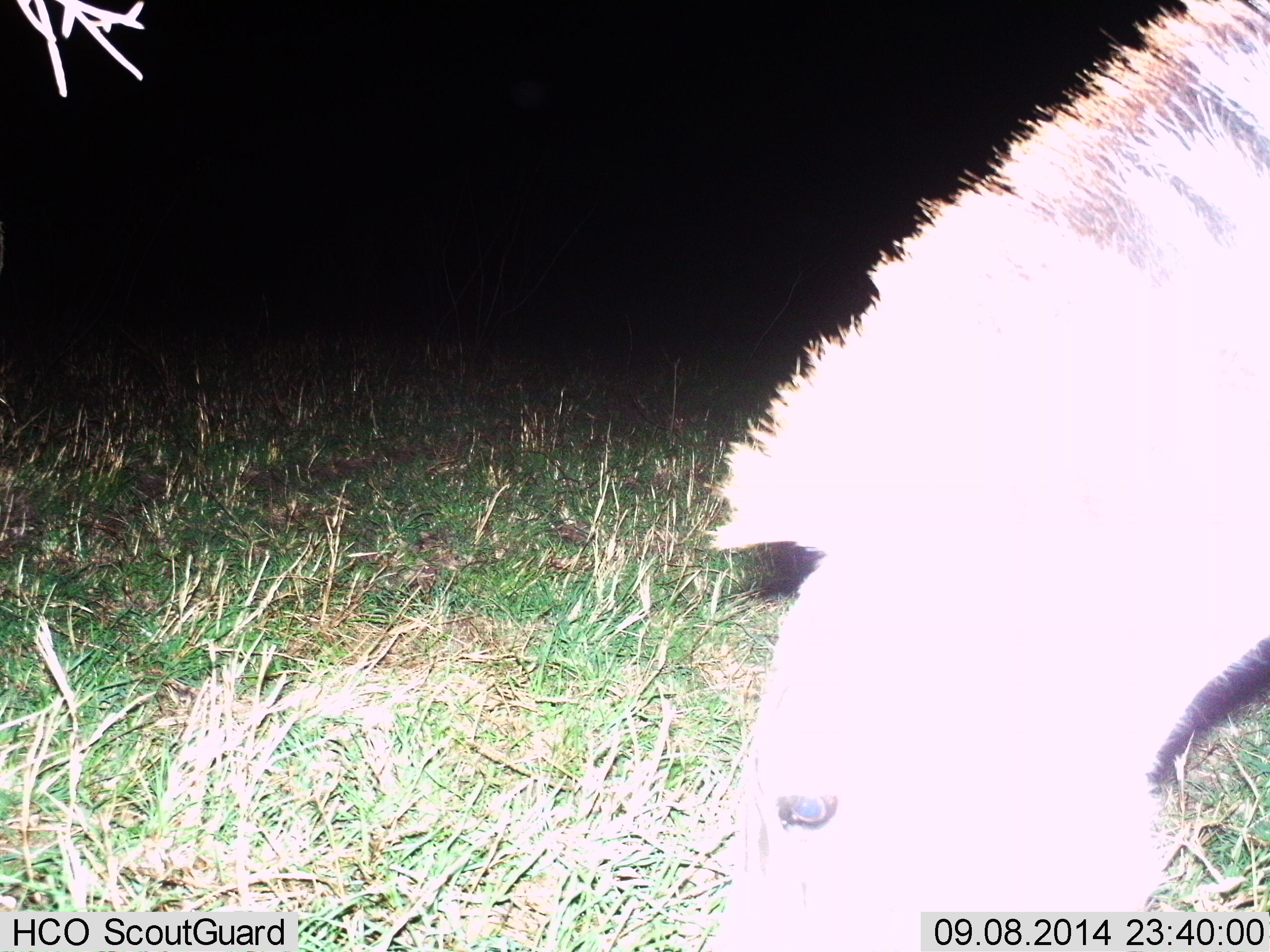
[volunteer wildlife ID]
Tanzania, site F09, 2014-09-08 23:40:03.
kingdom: Animalia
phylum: Chordata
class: Mammalia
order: Perissodactyla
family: Equidae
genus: Equus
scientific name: Equus quagga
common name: plains zebra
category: zebra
Zebra (plains zebra) (Equus quagga), count 1. Behavior (volunteer vote fractions): standing 10%, resting 0%, moving 0%, interacting 0%. Young present (vote fraction): 0%. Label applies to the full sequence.